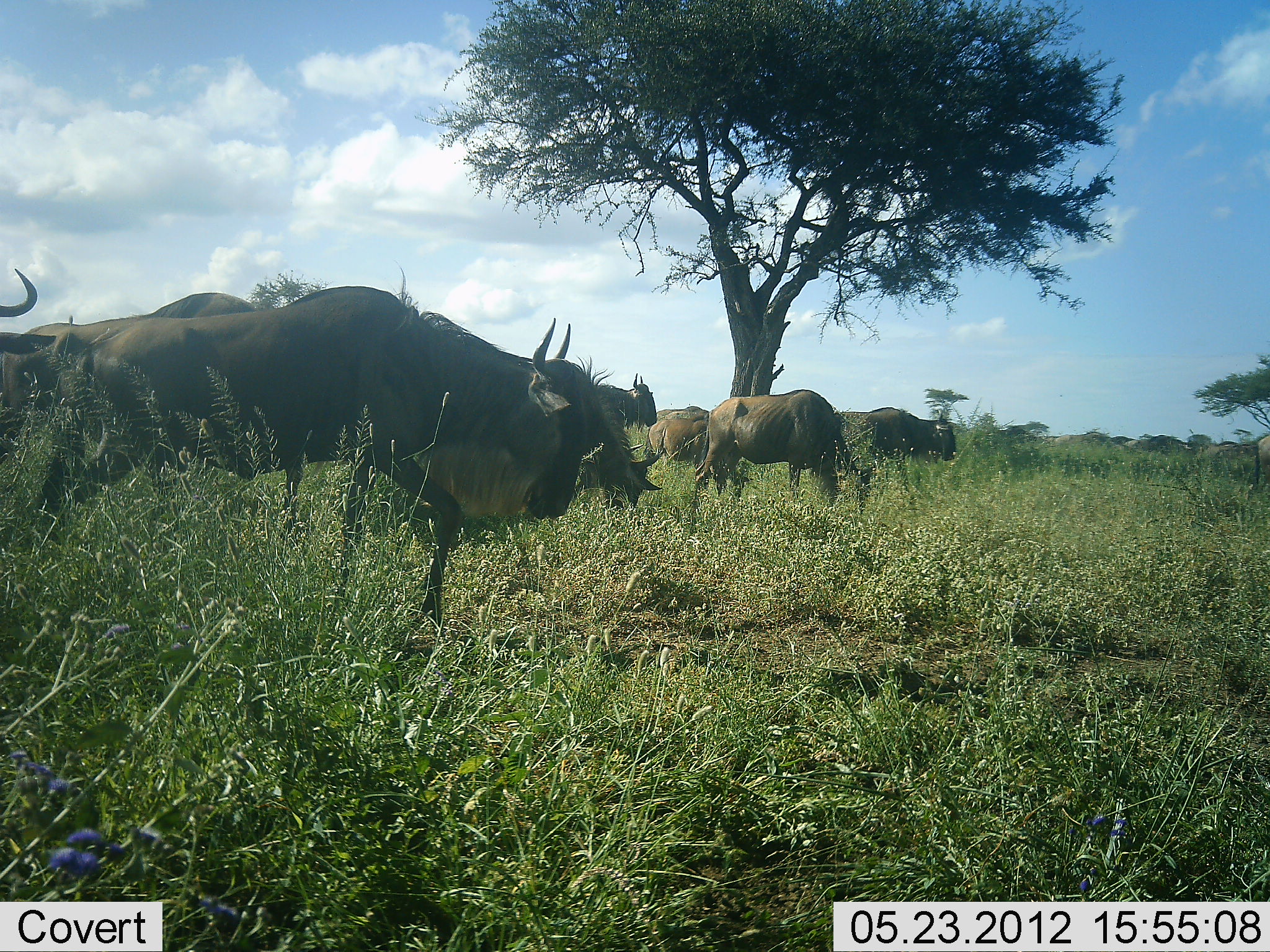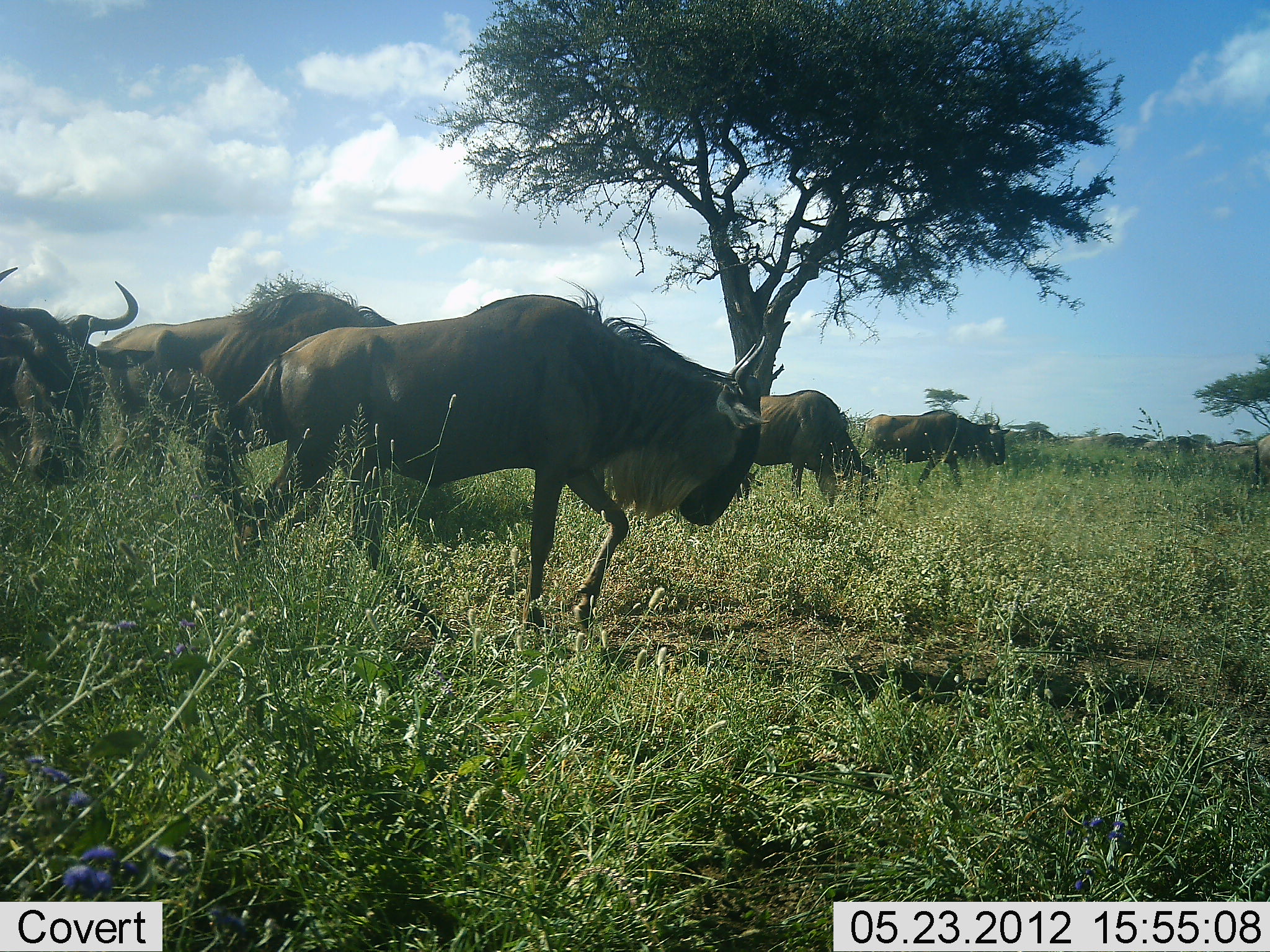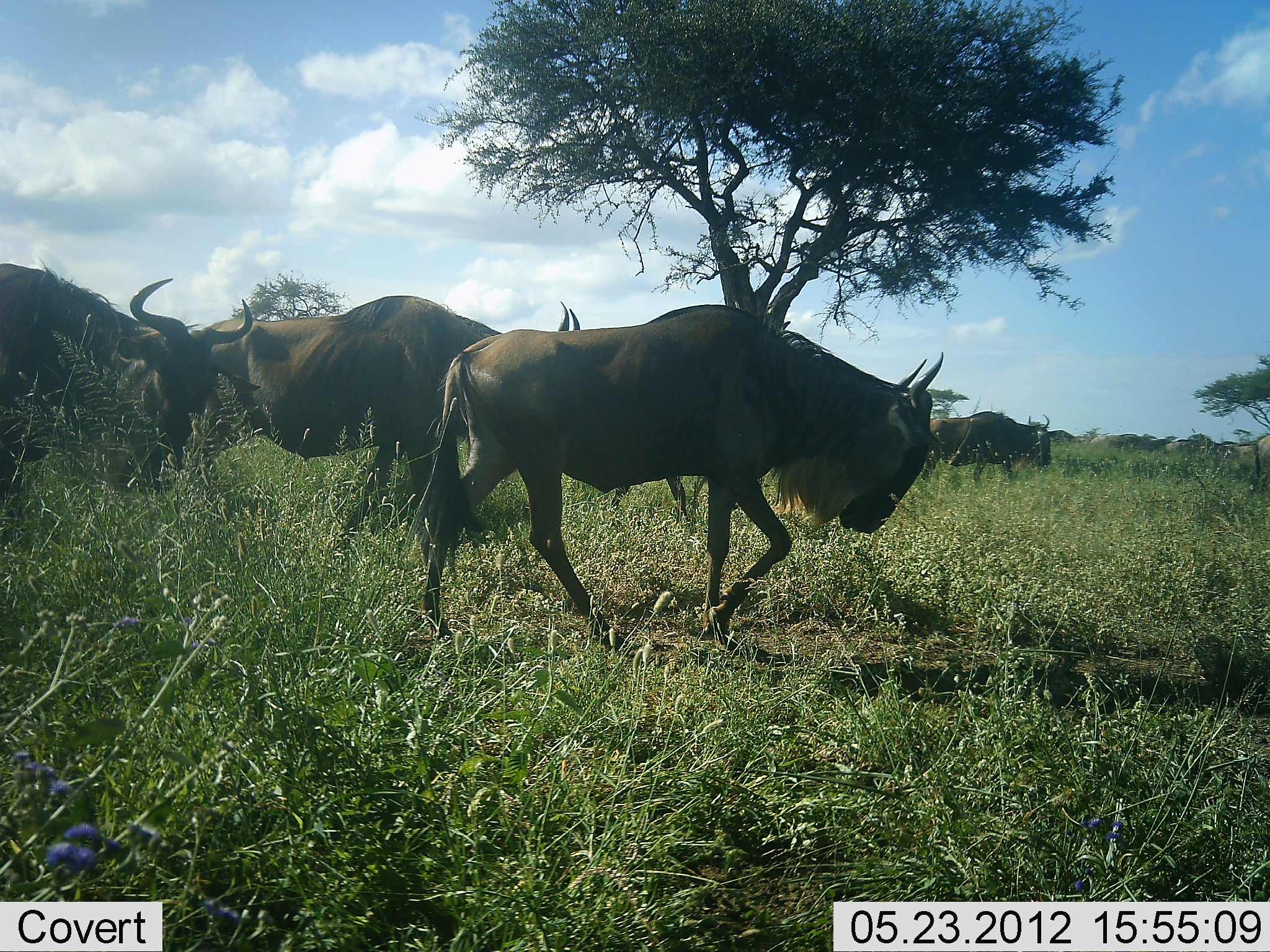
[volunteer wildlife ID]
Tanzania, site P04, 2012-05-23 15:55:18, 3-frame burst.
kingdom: Animalia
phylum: Chordata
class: Mammalia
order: Artiodactyla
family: Bovidae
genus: Connochaetes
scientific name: Connochaetes taurinus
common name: blue wildebeest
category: wildebeest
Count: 10.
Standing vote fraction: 11%.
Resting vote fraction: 0%.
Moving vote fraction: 100%.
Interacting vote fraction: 0%.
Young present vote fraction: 5%.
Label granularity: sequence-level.